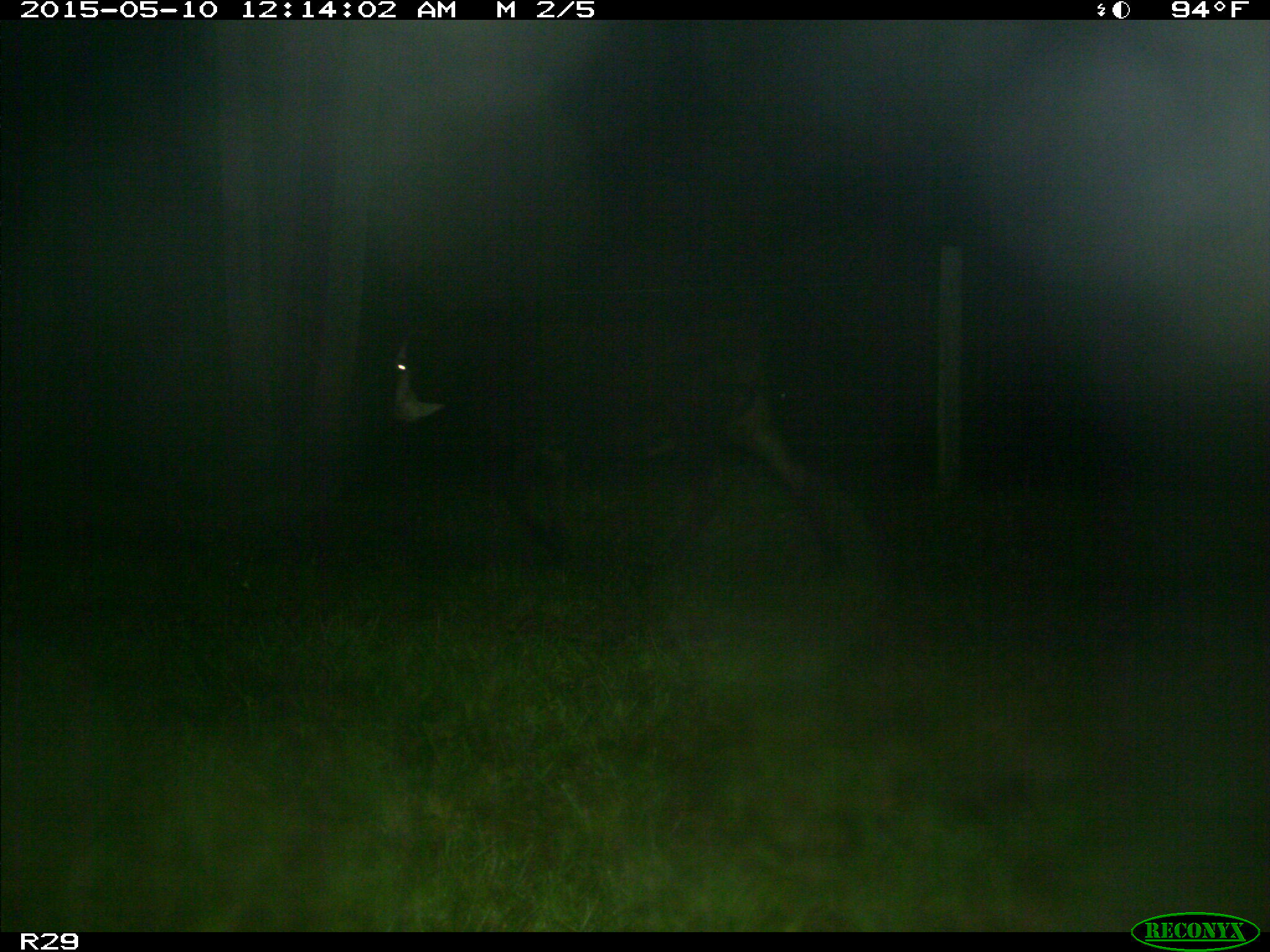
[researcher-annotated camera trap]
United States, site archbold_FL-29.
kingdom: Animalia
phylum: Chordata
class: Mammalia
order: Artiodactyla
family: Bovidae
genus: Bos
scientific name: Bos taurus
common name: domestic cow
Bos taurus (domestic cow).